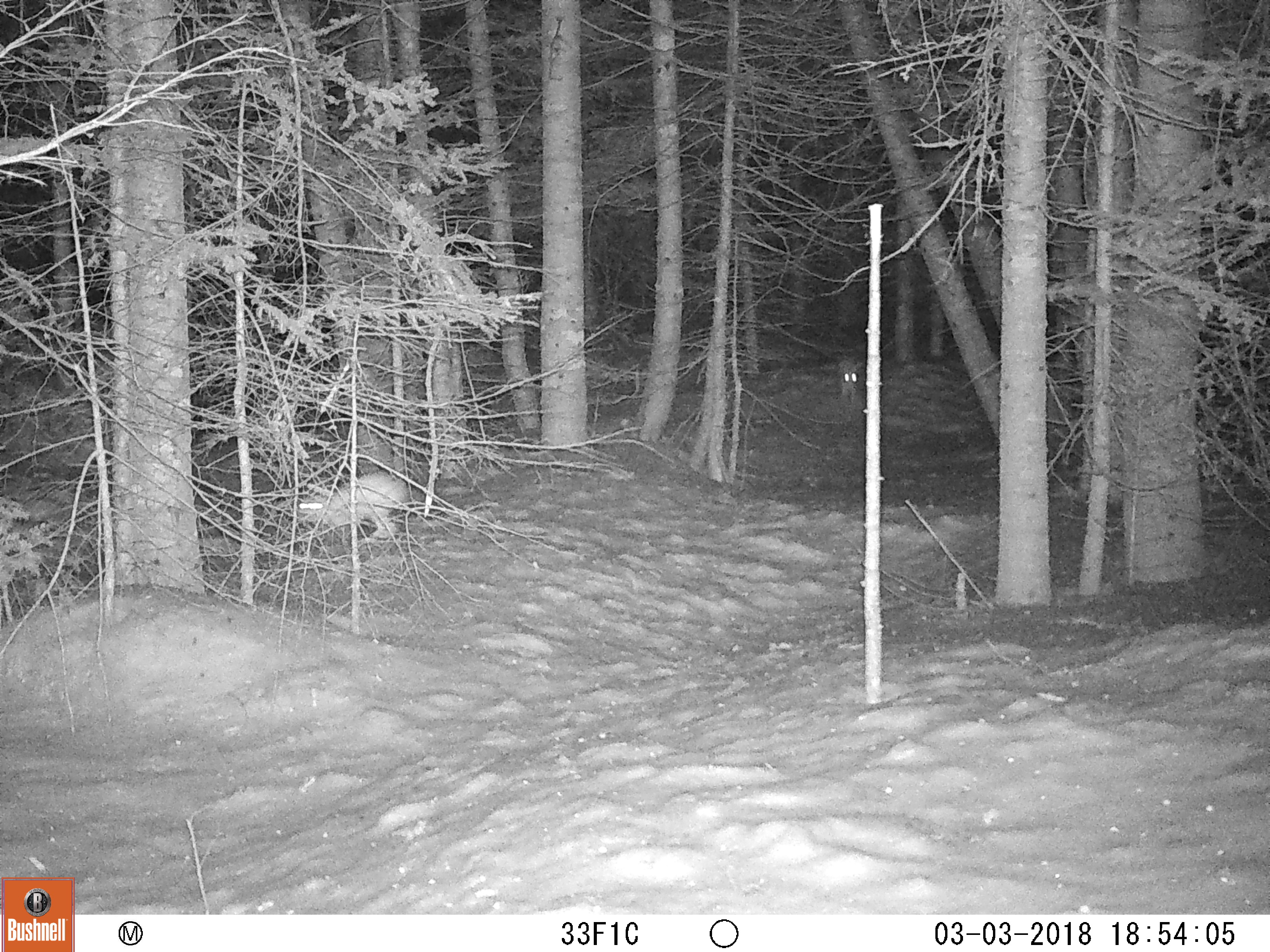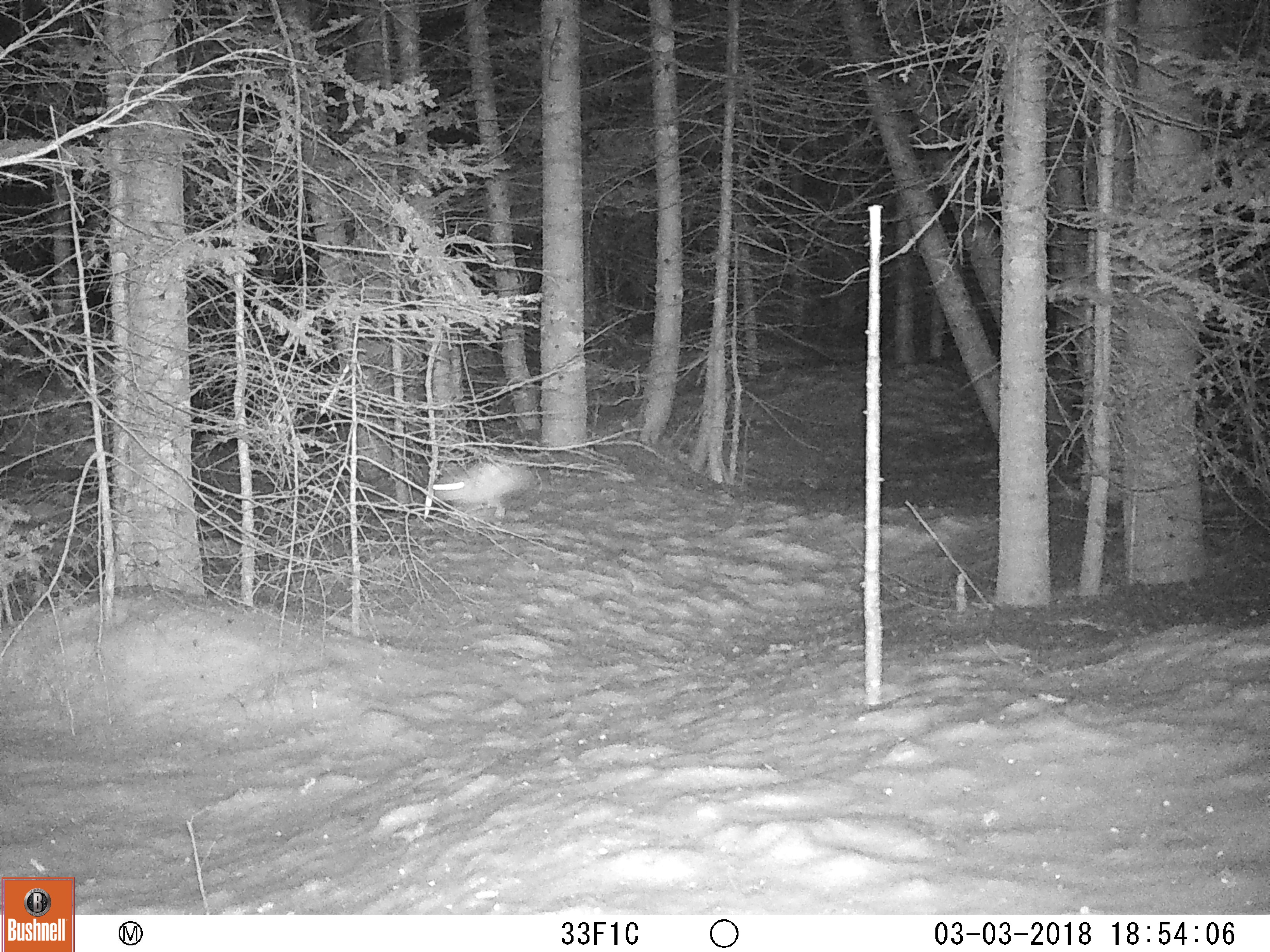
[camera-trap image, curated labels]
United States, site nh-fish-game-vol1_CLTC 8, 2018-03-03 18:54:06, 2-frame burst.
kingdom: Animalia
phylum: Chordata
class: Mammalia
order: Lagomorpha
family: Leporidae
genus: Lepus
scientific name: Lepus americanus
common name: snowshoe hare